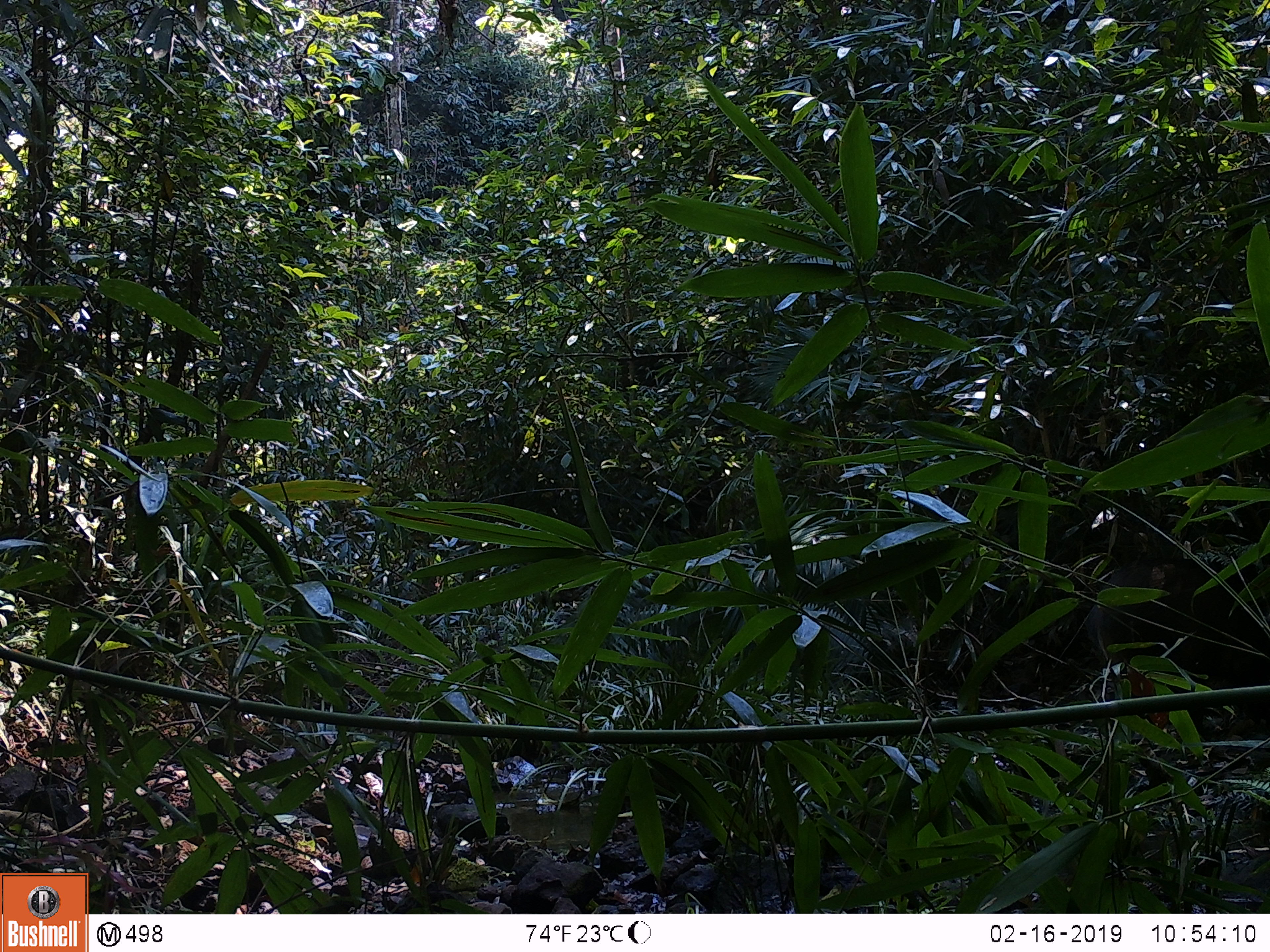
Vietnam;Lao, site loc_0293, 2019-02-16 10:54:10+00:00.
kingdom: Animalia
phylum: Chordata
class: Mammalia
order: Artiodactyla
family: Suidae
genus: Sus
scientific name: Sus scrofa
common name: eurasian wild pig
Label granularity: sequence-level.